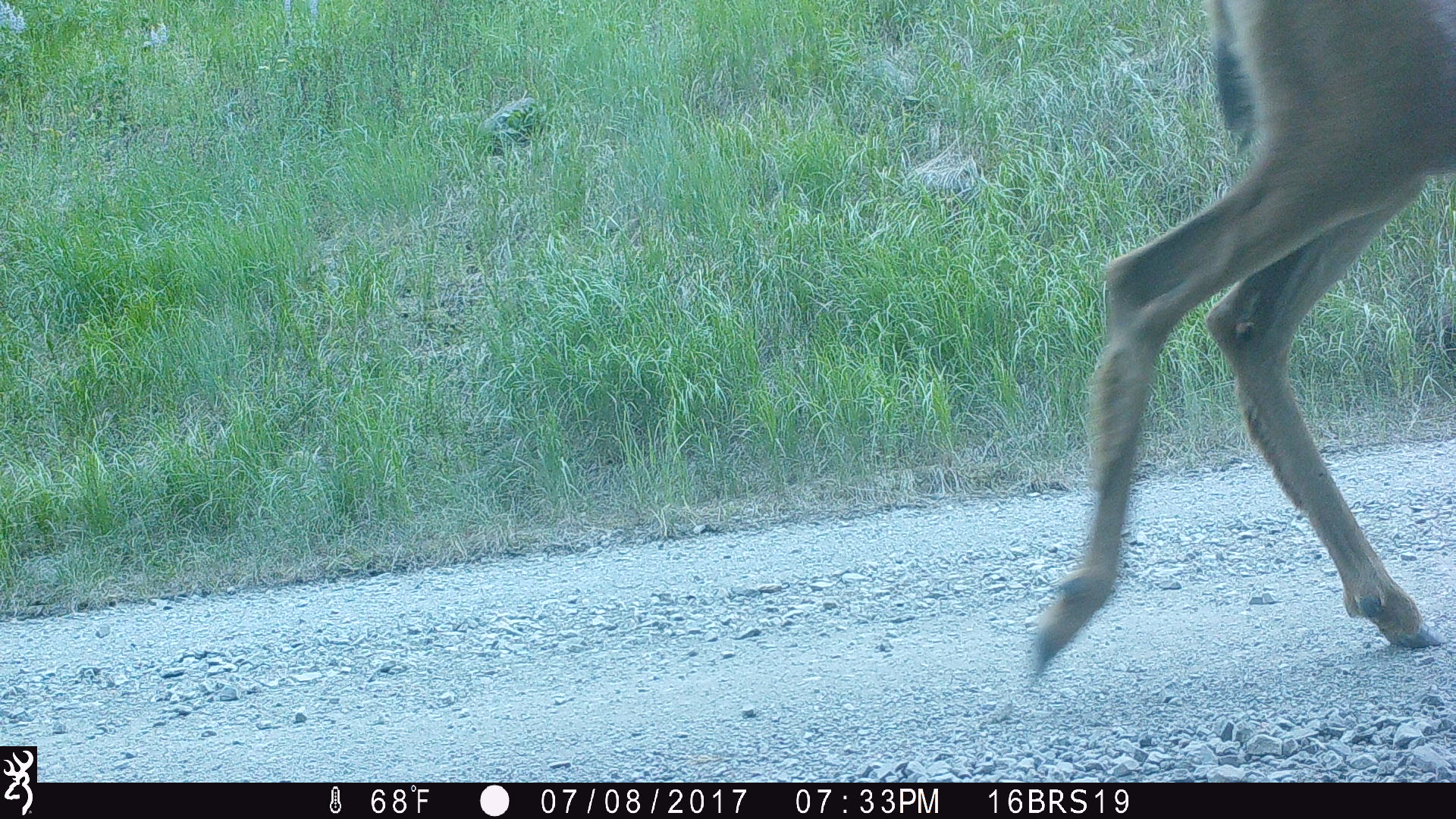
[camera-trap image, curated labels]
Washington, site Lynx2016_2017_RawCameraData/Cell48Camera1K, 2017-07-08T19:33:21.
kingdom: Animalia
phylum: Chordata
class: Mammalia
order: Artiodactyla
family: Cervidae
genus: Odocoileus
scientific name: Odocoileus hemionus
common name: mule deer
Odocoileus hemionus (mule deer). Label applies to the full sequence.